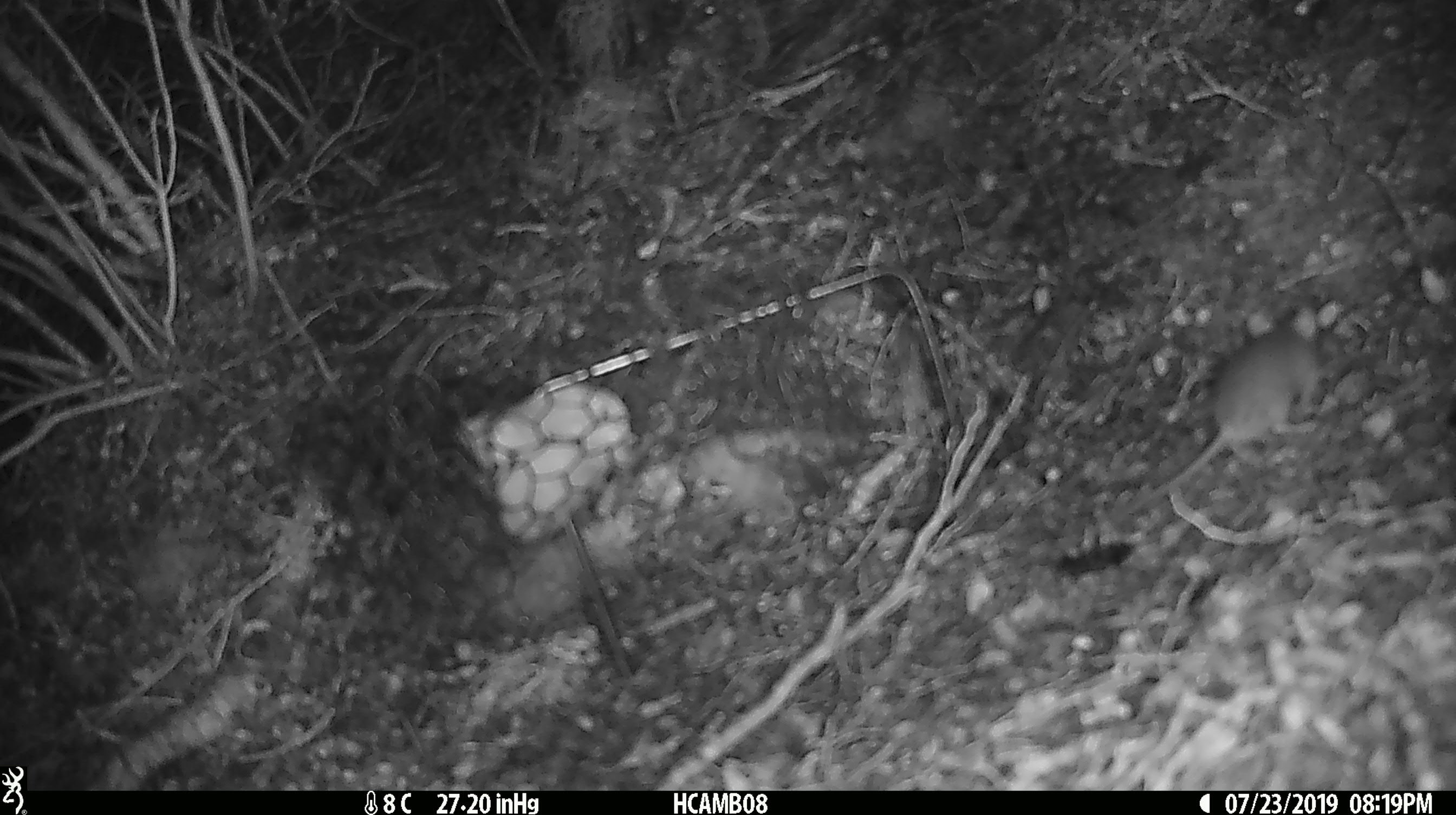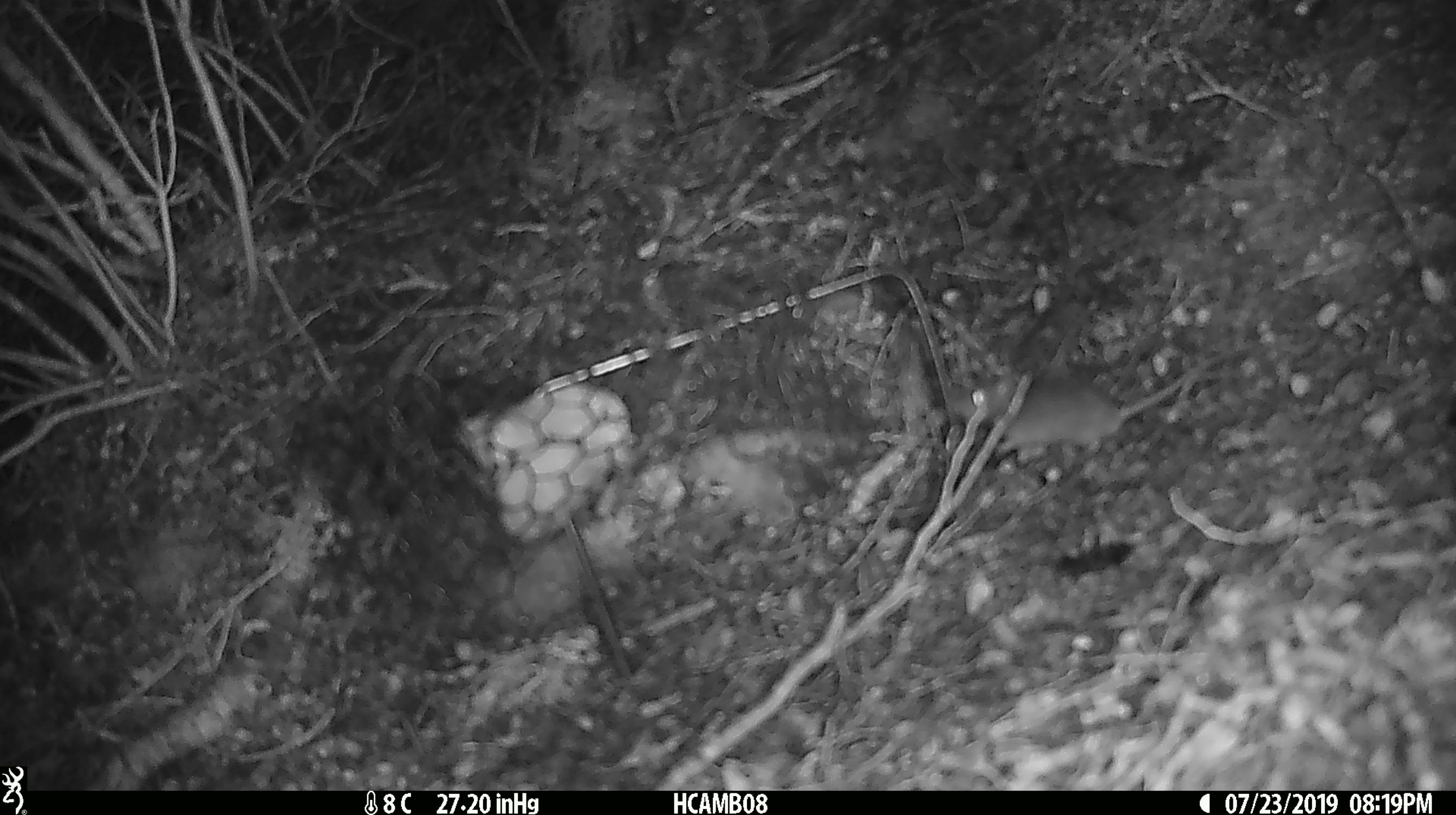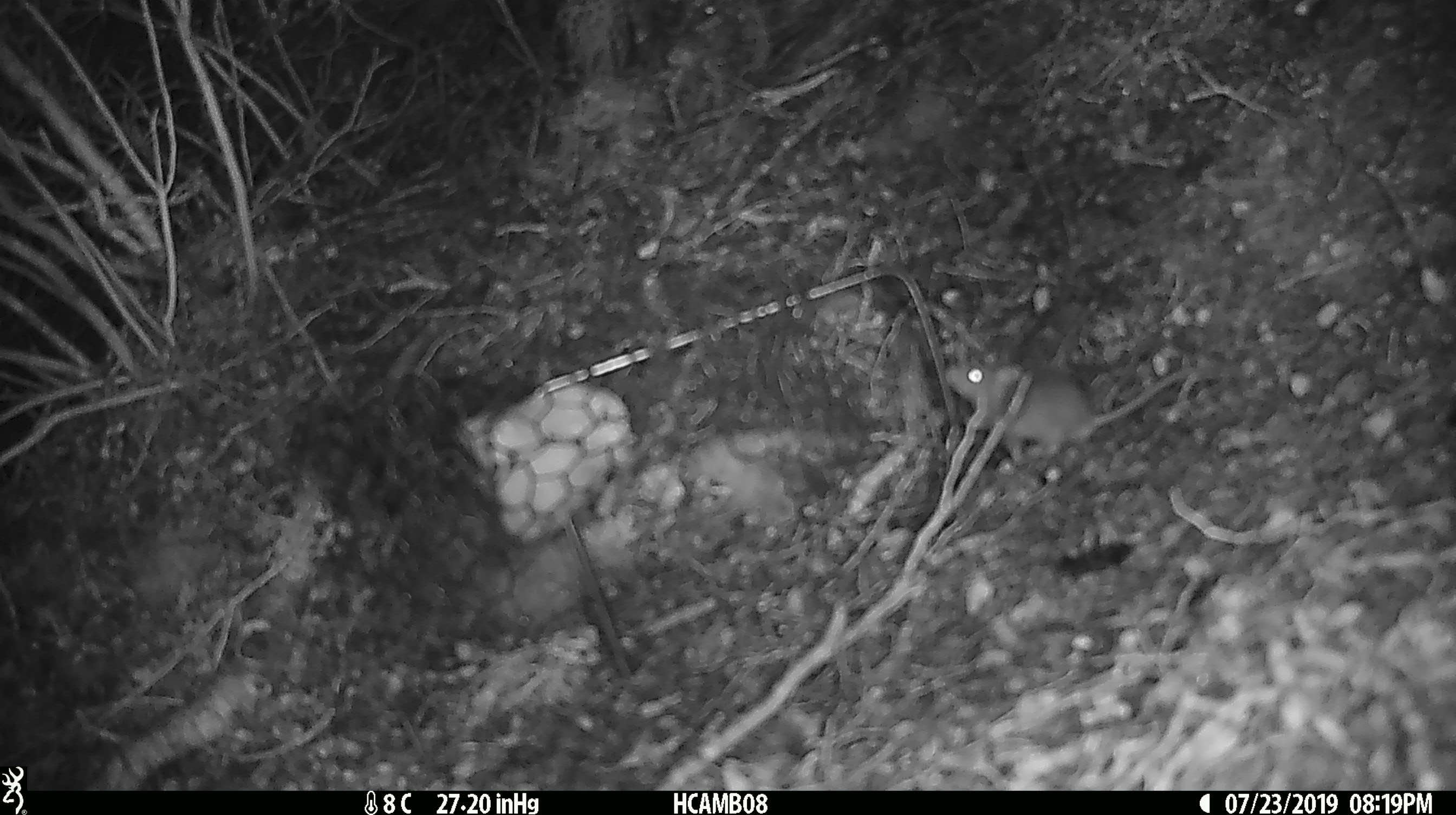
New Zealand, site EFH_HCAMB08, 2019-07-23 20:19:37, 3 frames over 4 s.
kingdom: Animalia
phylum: Chordata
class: Mammalia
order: Rodentia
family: Muridae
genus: Mus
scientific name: Mus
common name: mouse